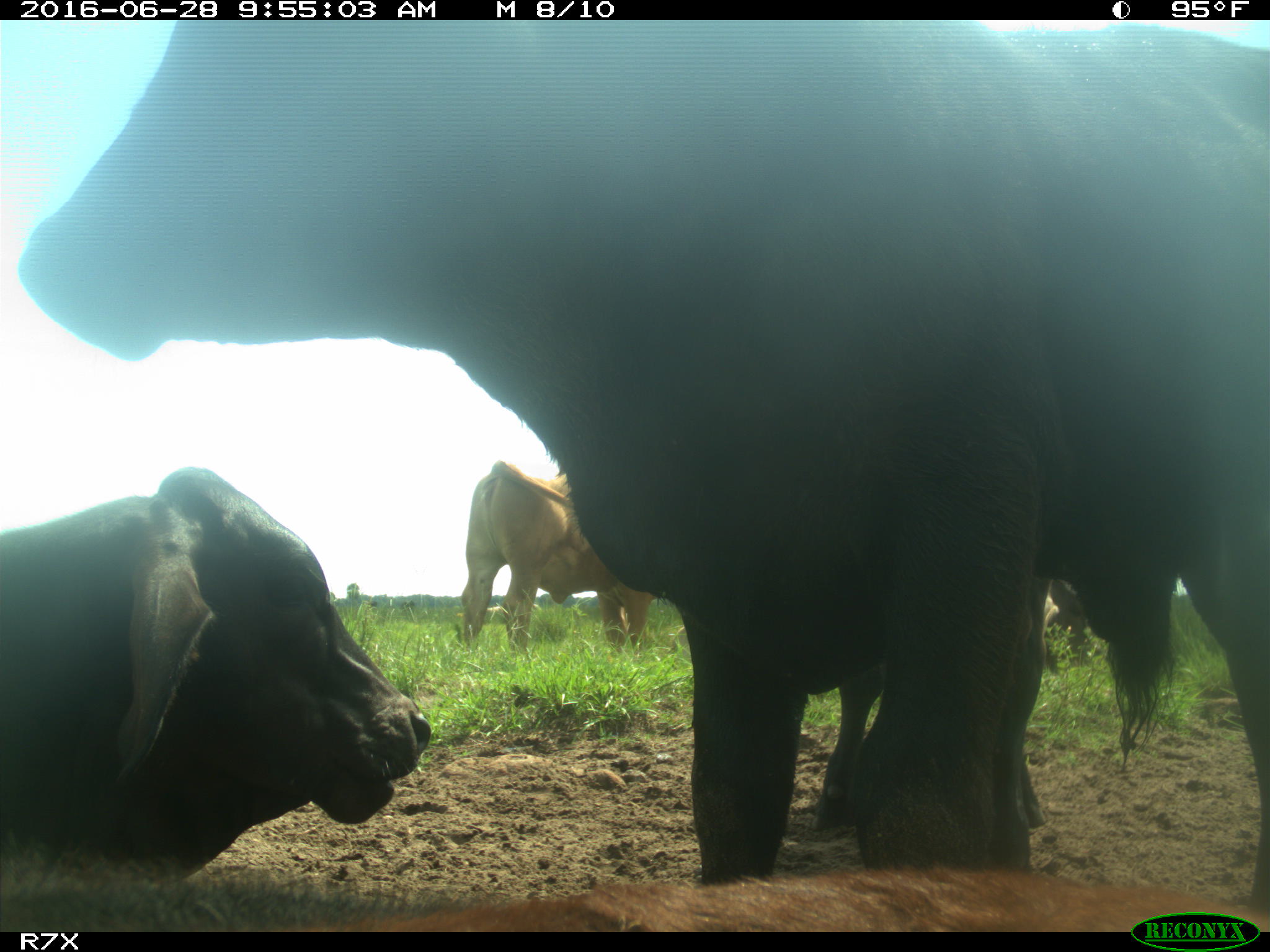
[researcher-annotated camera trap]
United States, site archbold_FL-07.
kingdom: Animalia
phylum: Chordata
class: Mammalia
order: Artiodactyla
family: Bovidae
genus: Bos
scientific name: Bos taurus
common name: domestic cow